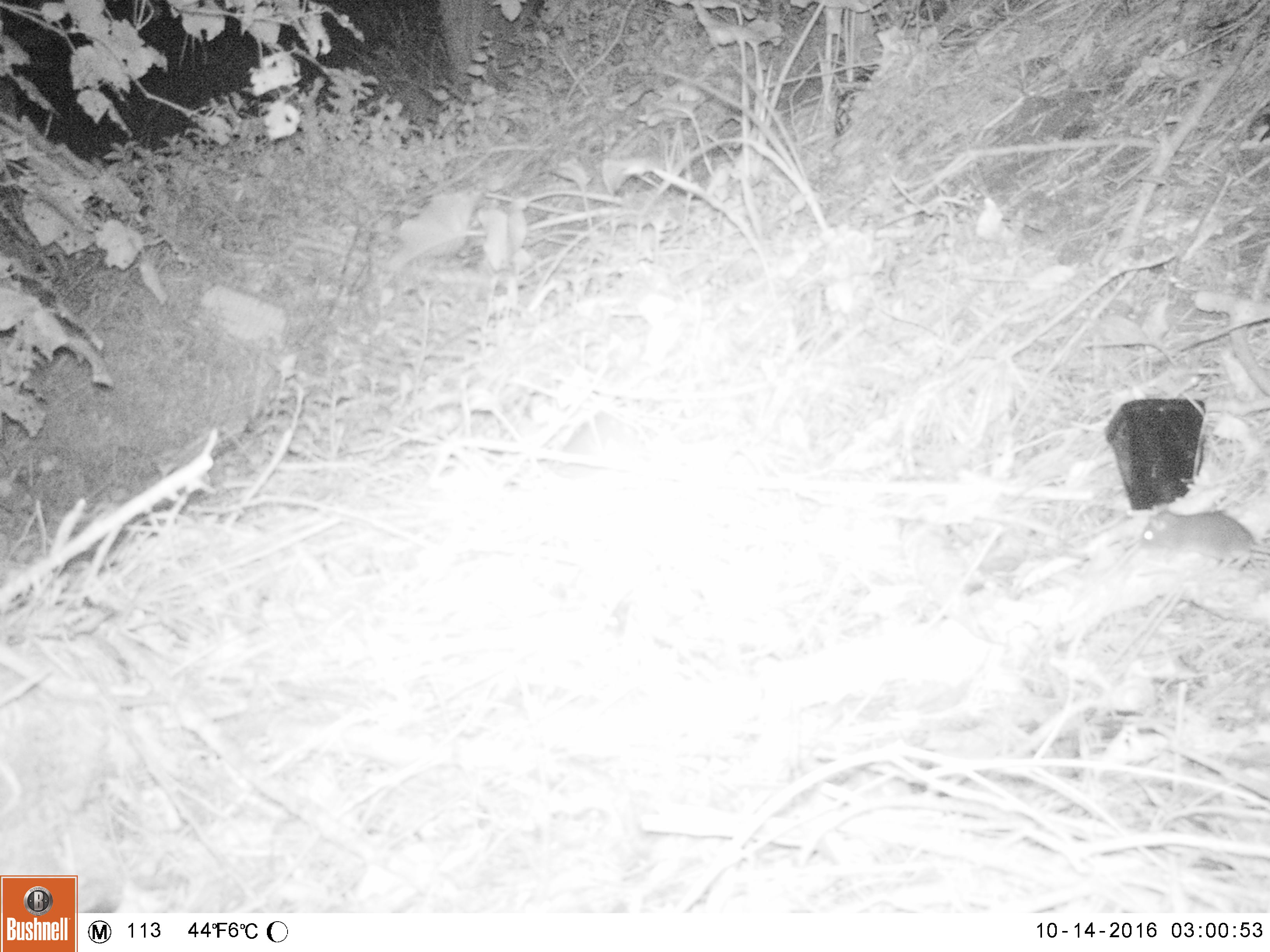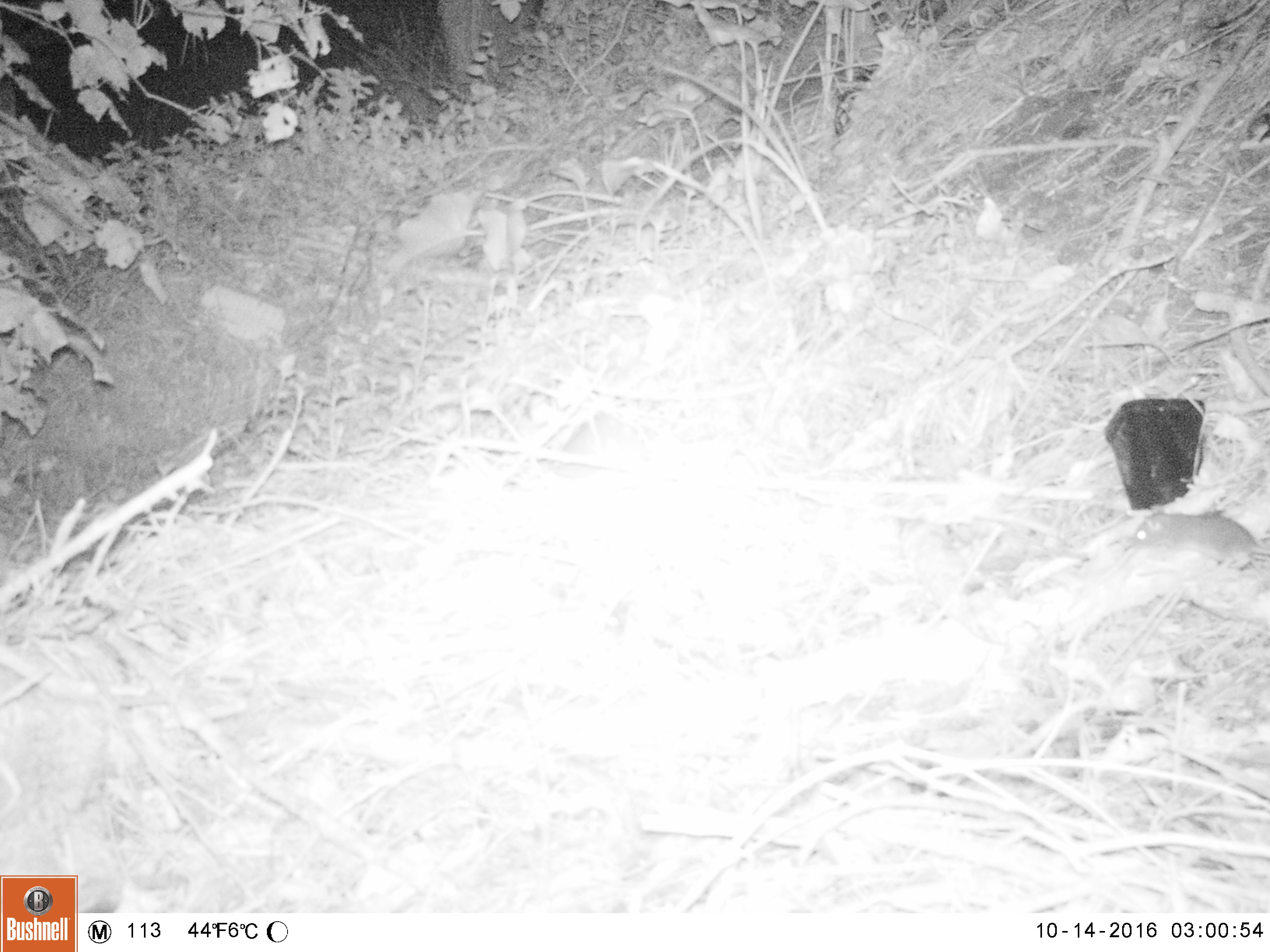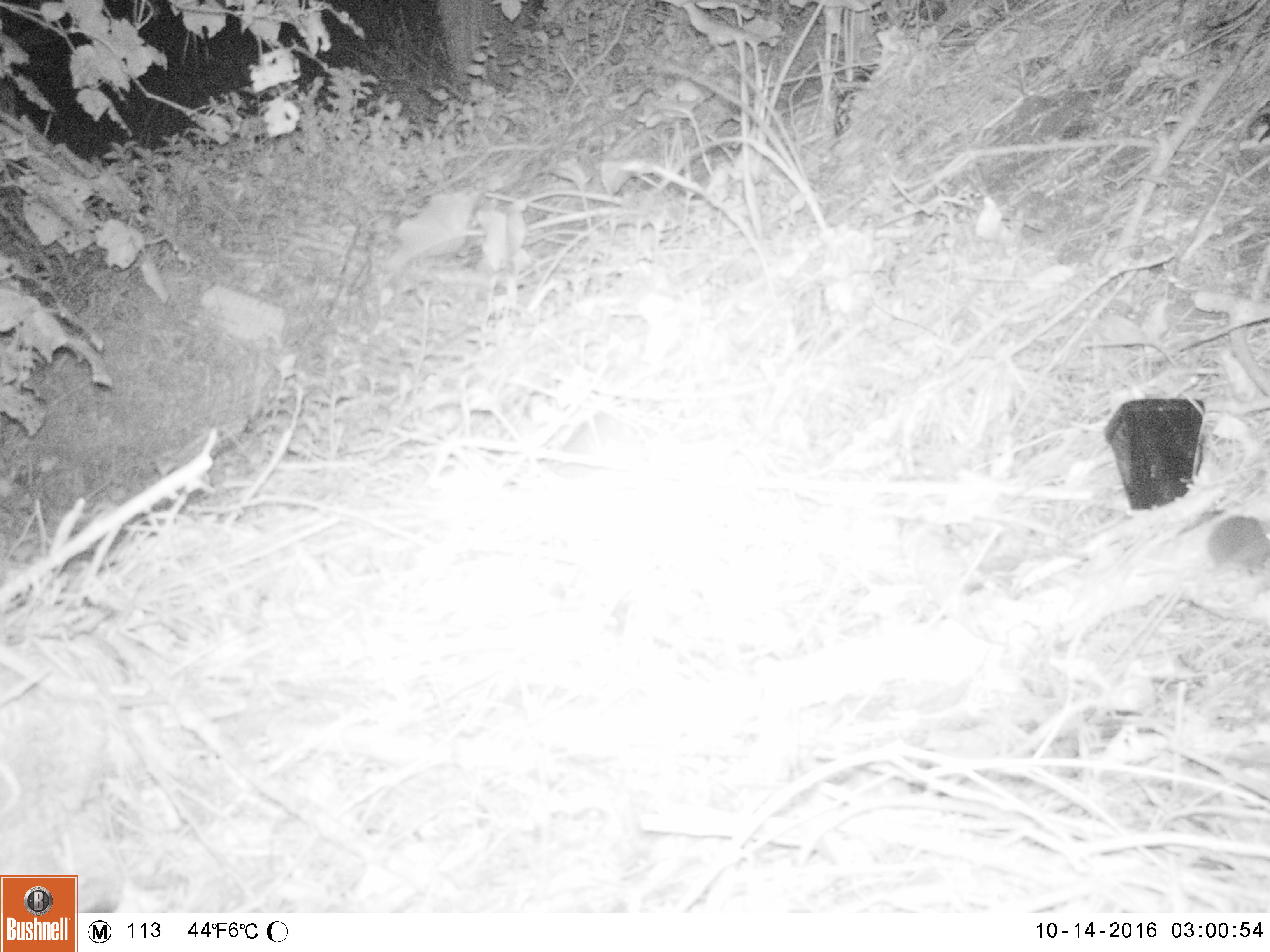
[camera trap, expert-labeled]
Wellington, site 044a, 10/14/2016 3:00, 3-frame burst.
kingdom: Animalia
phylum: Chordata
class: Mammalia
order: Rodentia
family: Muridae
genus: Rattus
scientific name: Rattus norvegicus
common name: norway rat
Norway rat (Rattus norvegicus).